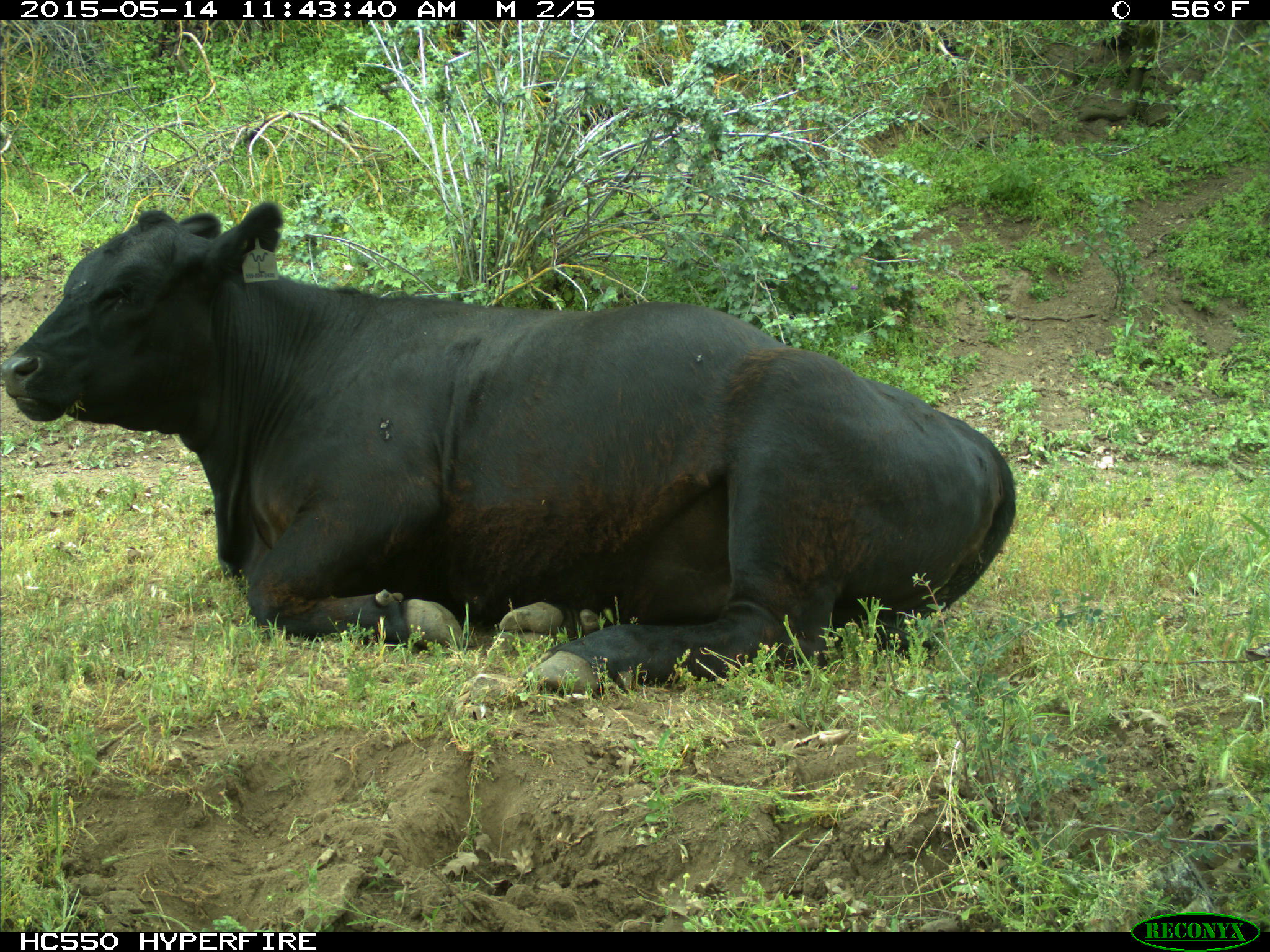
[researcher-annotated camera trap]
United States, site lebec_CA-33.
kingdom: Animalia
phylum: Chordata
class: Mammalia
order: Artiodactyla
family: Bovidae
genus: Bos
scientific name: Bos taurus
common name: domestic cow